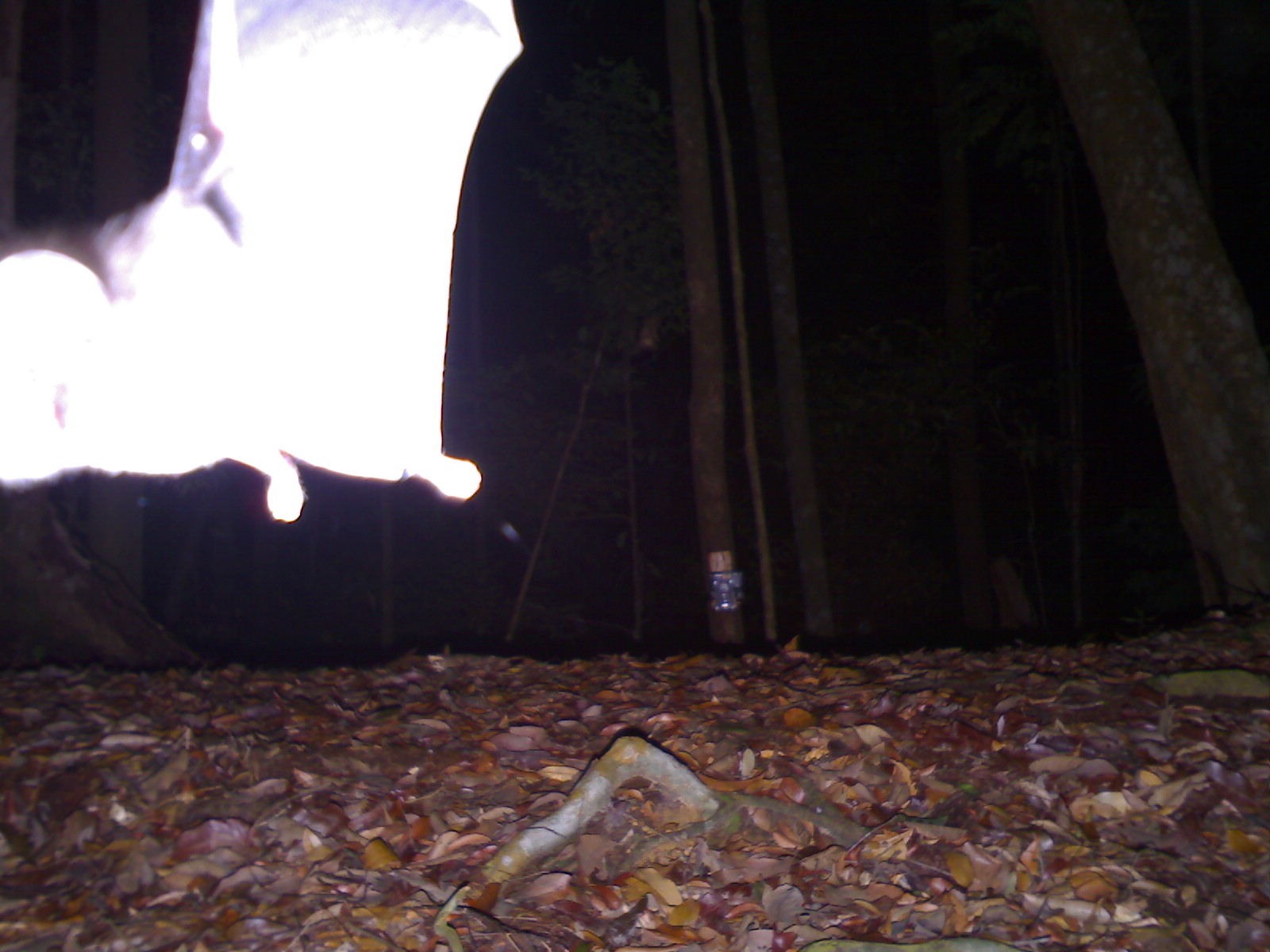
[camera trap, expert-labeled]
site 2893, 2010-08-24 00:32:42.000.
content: unidentified animal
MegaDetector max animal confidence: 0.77